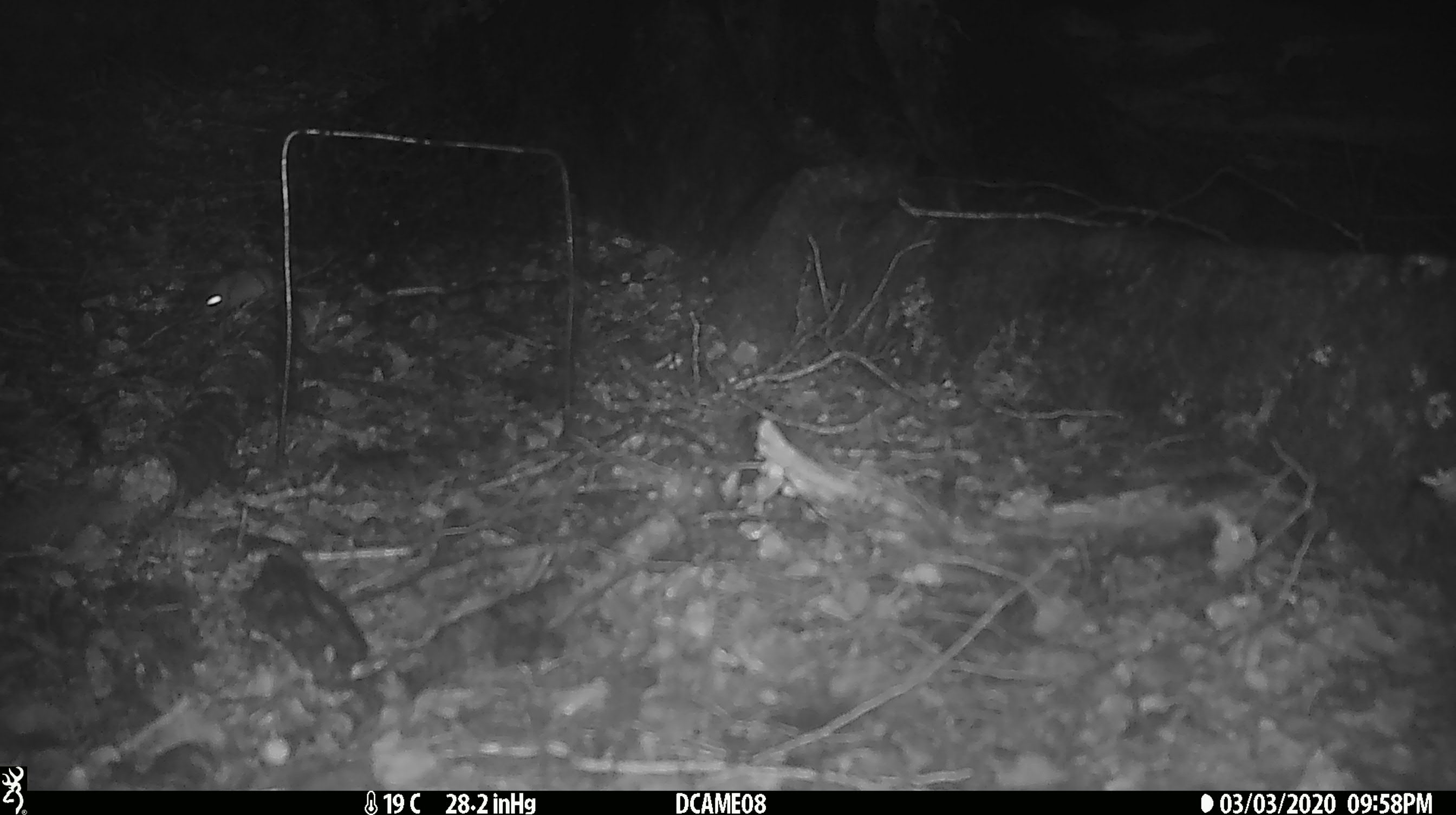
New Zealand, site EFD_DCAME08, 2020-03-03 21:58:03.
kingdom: Animalia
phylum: Chordata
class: Mammalia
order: Rodentia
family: Muridae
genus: Mus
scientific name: Mus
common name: mouse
Mouse (Mus).